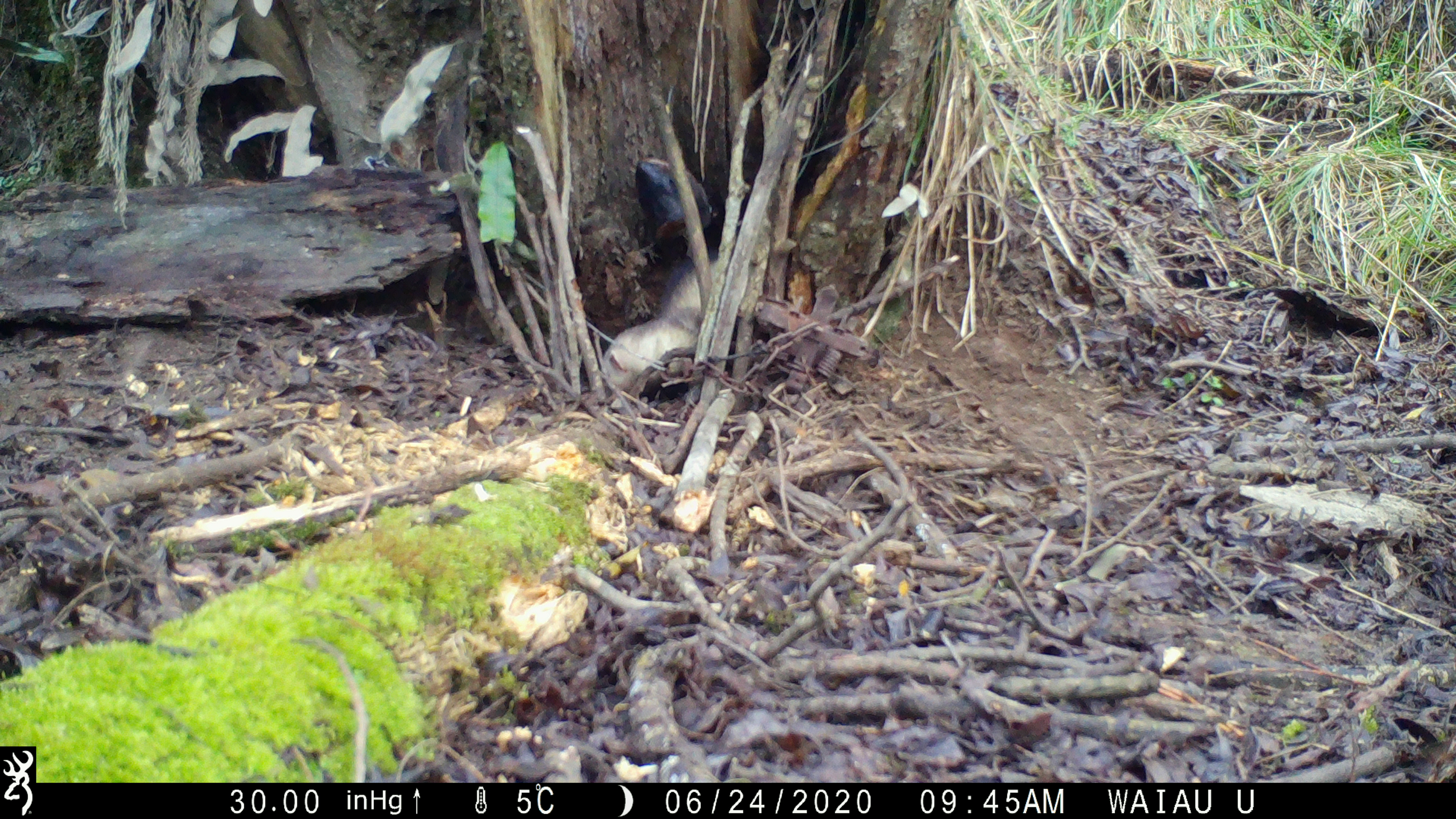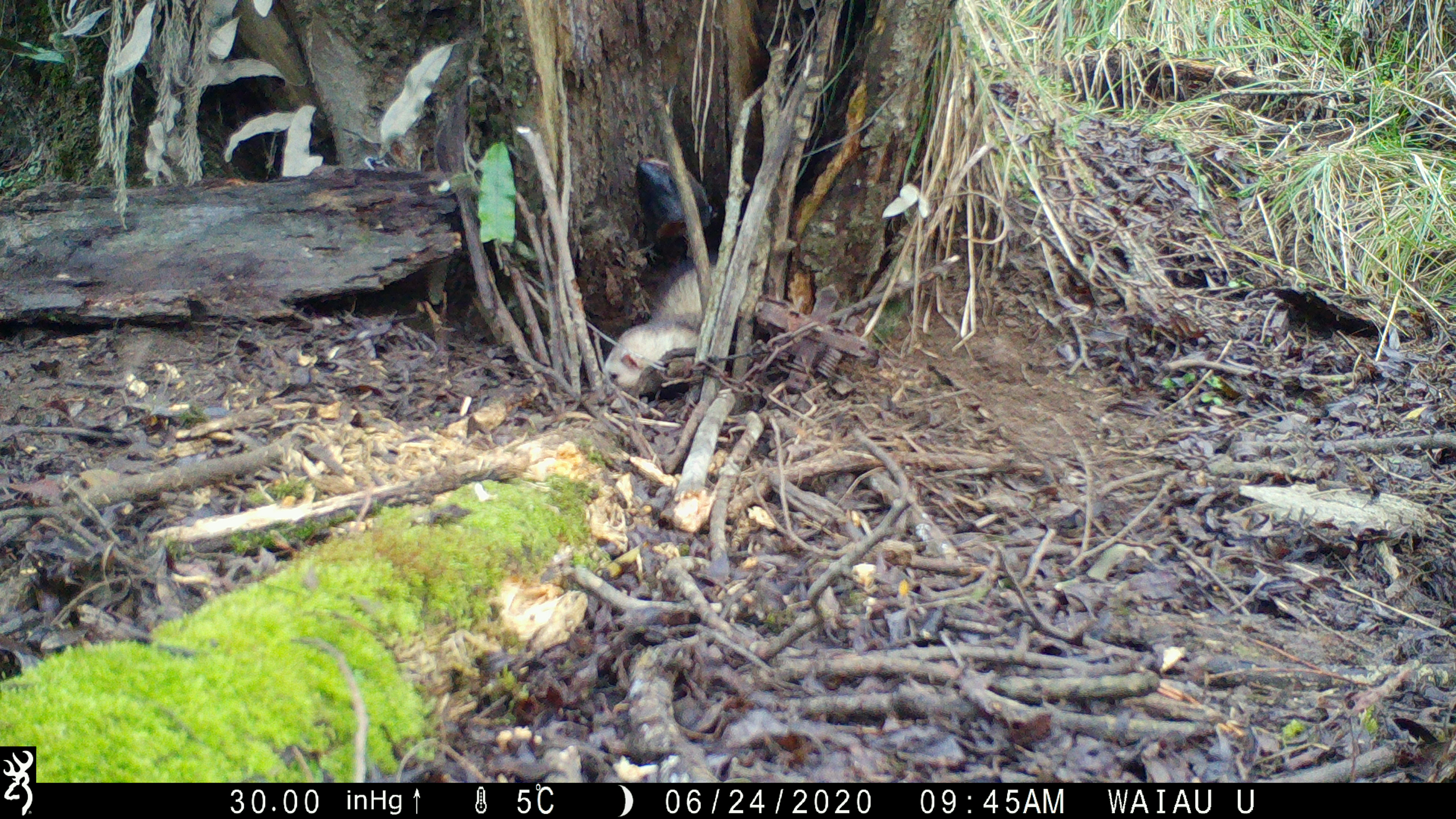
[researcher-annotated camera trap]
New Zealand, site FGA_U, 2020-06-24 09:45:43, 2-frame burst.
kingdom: Animalia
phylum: Chordata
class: Mammalia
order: Carnivora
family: Mustelidae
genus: Mustela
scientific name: Mustela furo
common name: ferret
Ferret (Mustela furo).